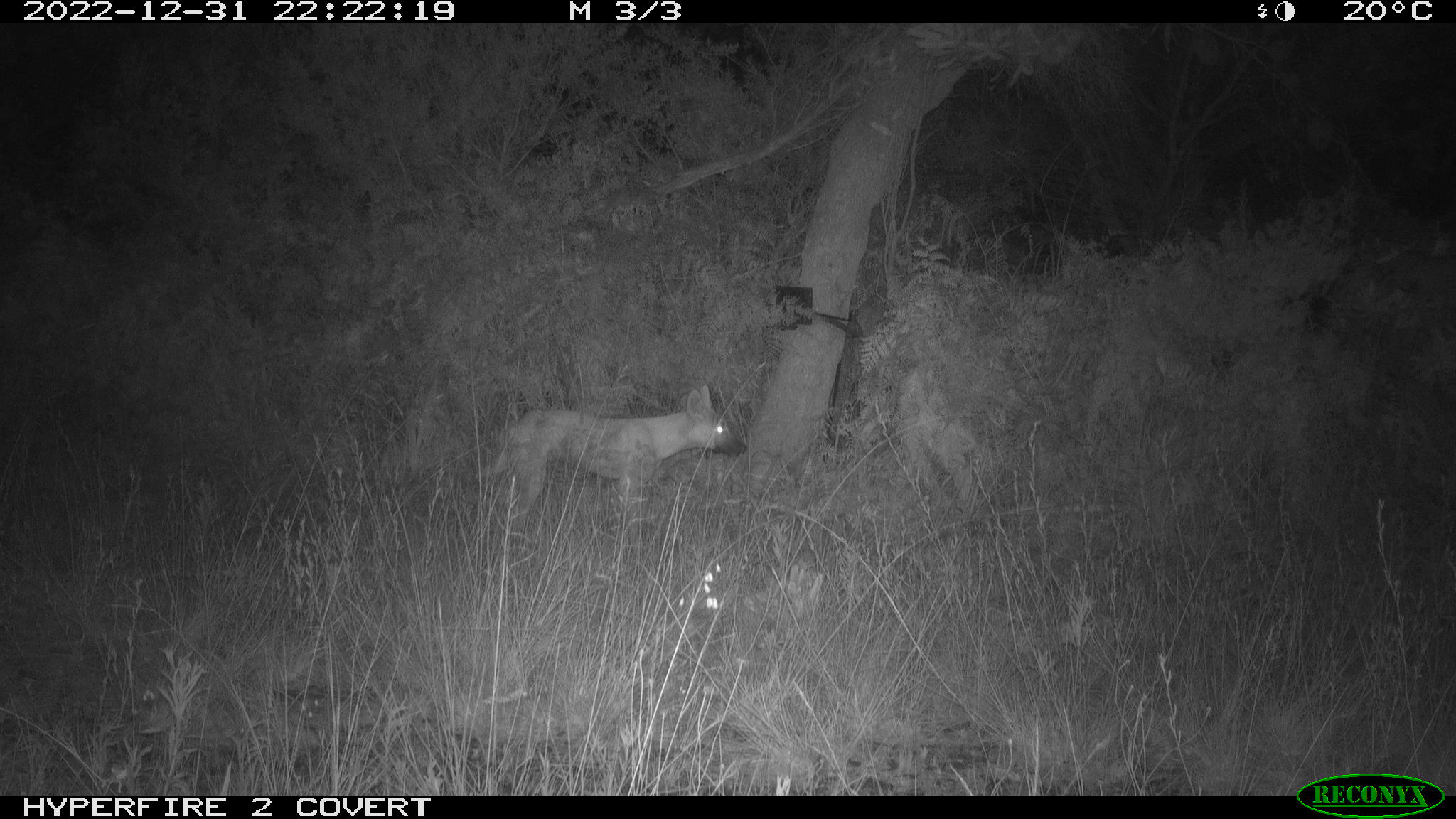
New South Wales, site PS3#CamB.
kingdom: Animalia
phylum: Chordata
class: Mammalia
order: Carnivora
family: Canidae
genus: Canis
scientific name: Canis familiaris dingo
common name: dingo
Dingo (Canis familiaris dingo).